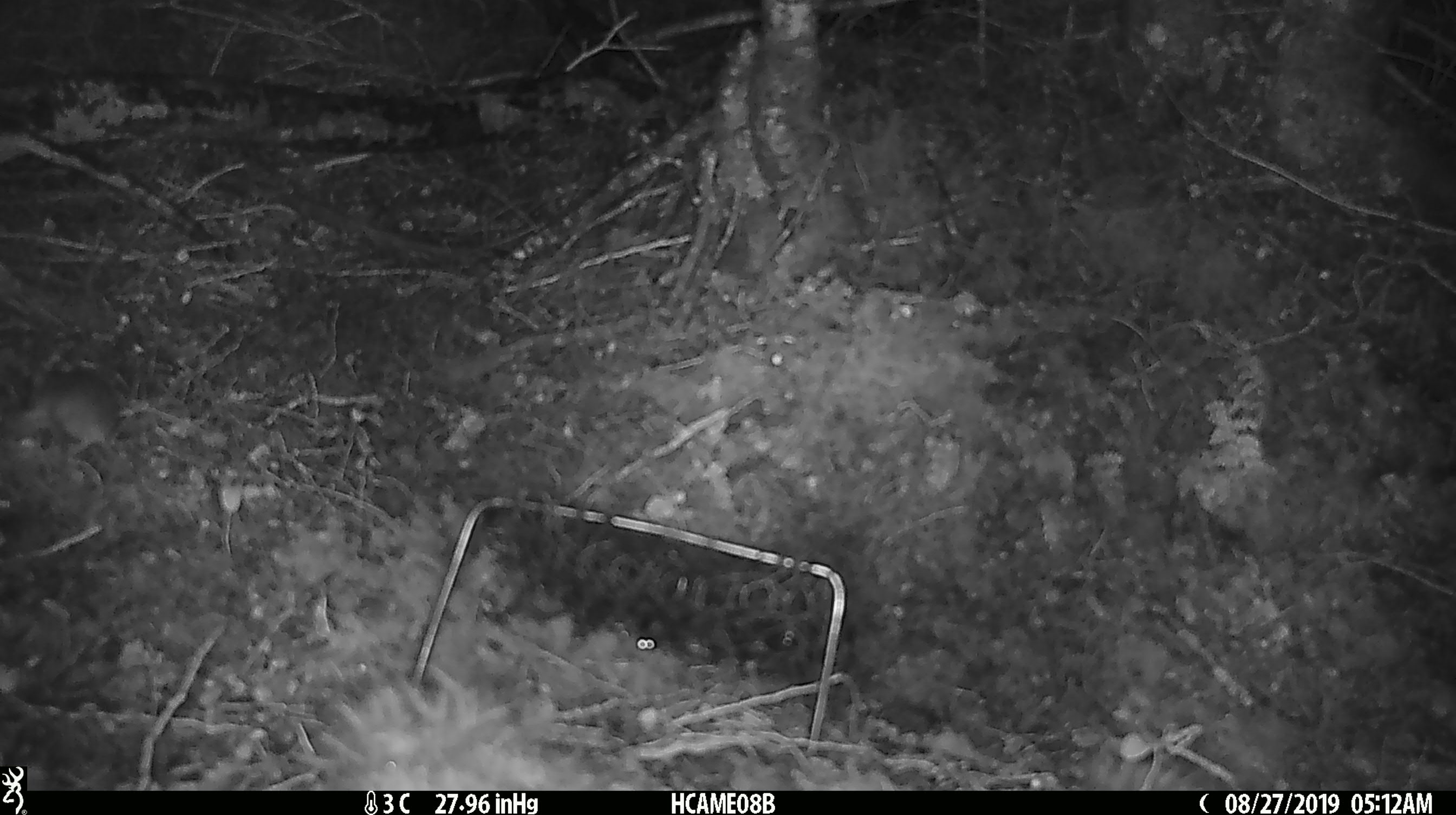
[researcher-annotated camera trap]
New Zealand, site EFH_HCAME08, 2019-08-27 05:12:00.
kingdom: Animalia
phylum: Chordata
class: Mammalia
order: Rodentia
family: Muridae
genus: Mus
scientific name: Mus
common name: mouse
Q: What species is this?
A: Mouse (Mus).